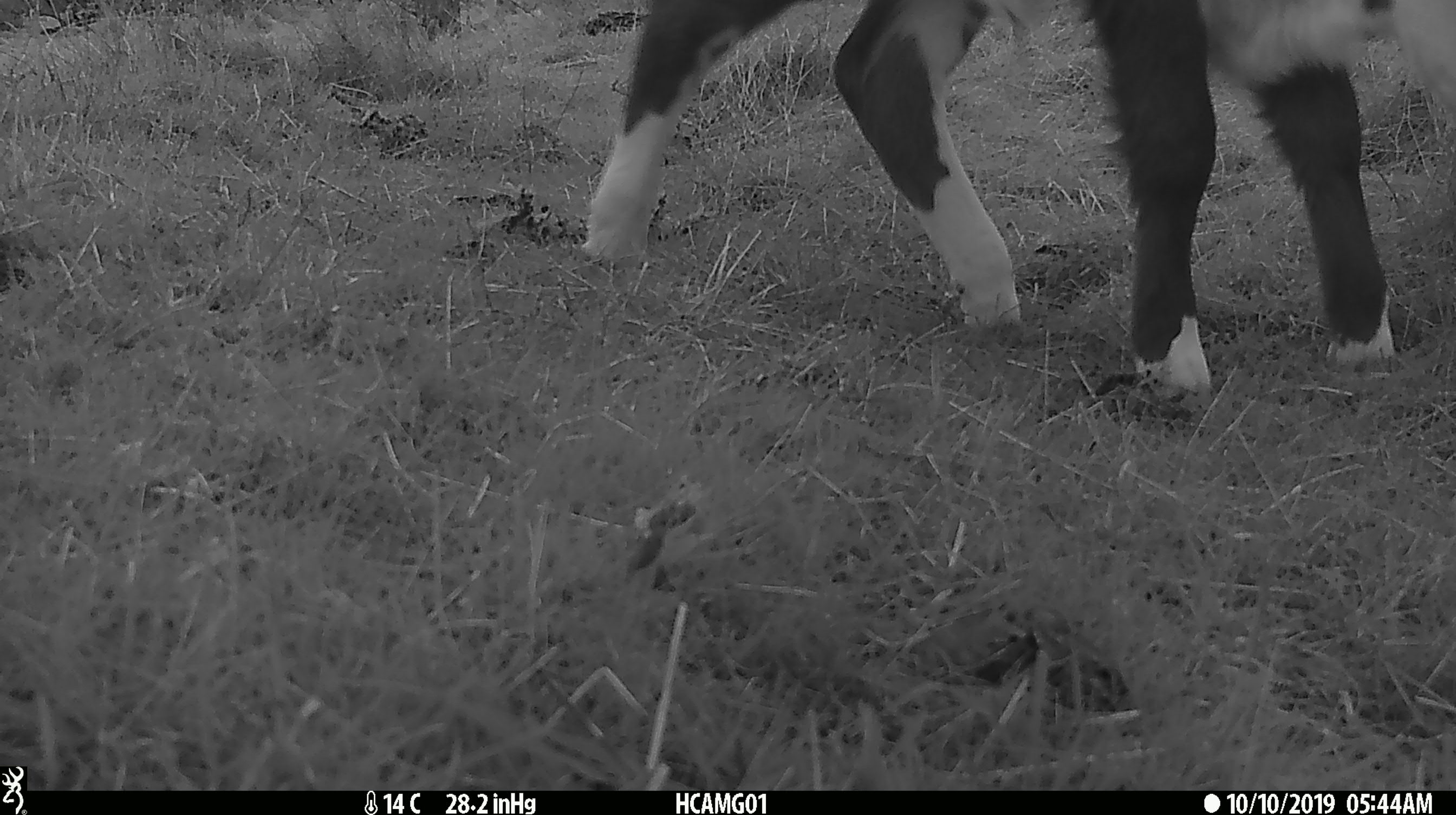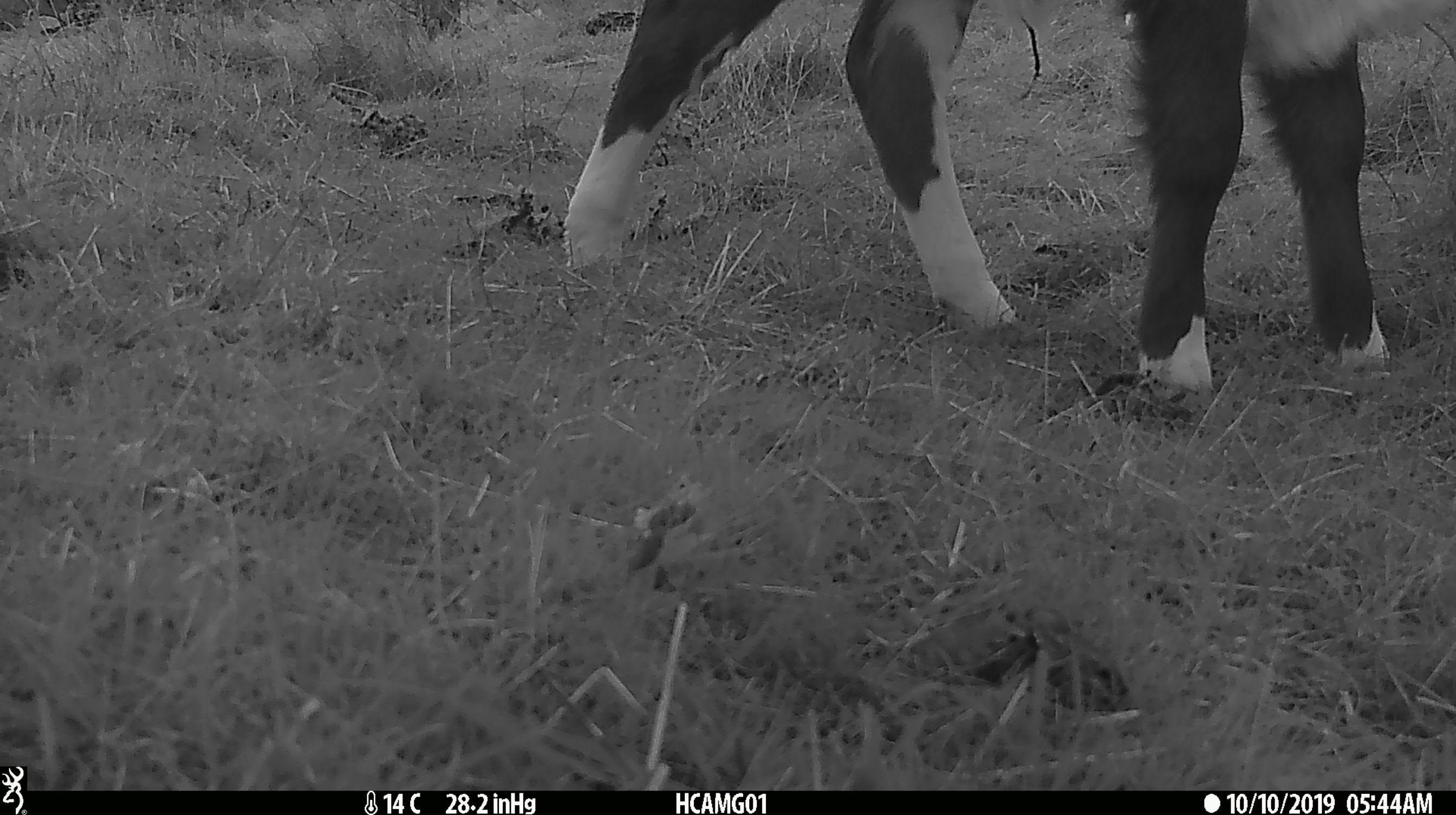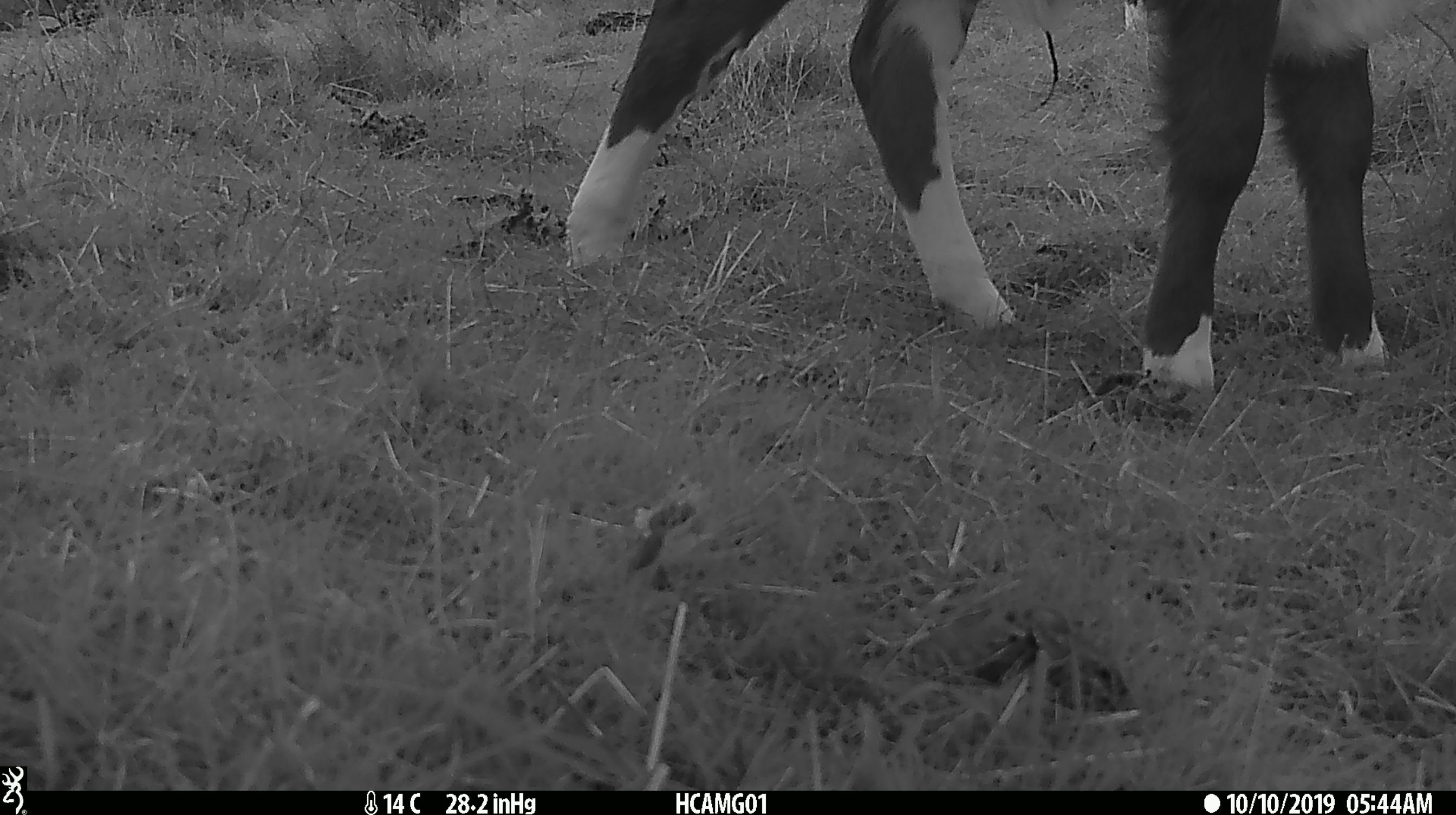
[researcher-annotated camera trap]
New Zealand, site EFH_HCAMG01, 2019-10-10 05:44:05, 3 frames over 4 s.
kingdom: Animalia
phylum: Chordata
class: Mammalia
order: Artiodactyla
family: Bovidae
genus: Bos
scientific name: Bos taurus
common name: domestic cow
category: cow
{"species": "cow (domestic cow) (Bos taurus)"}